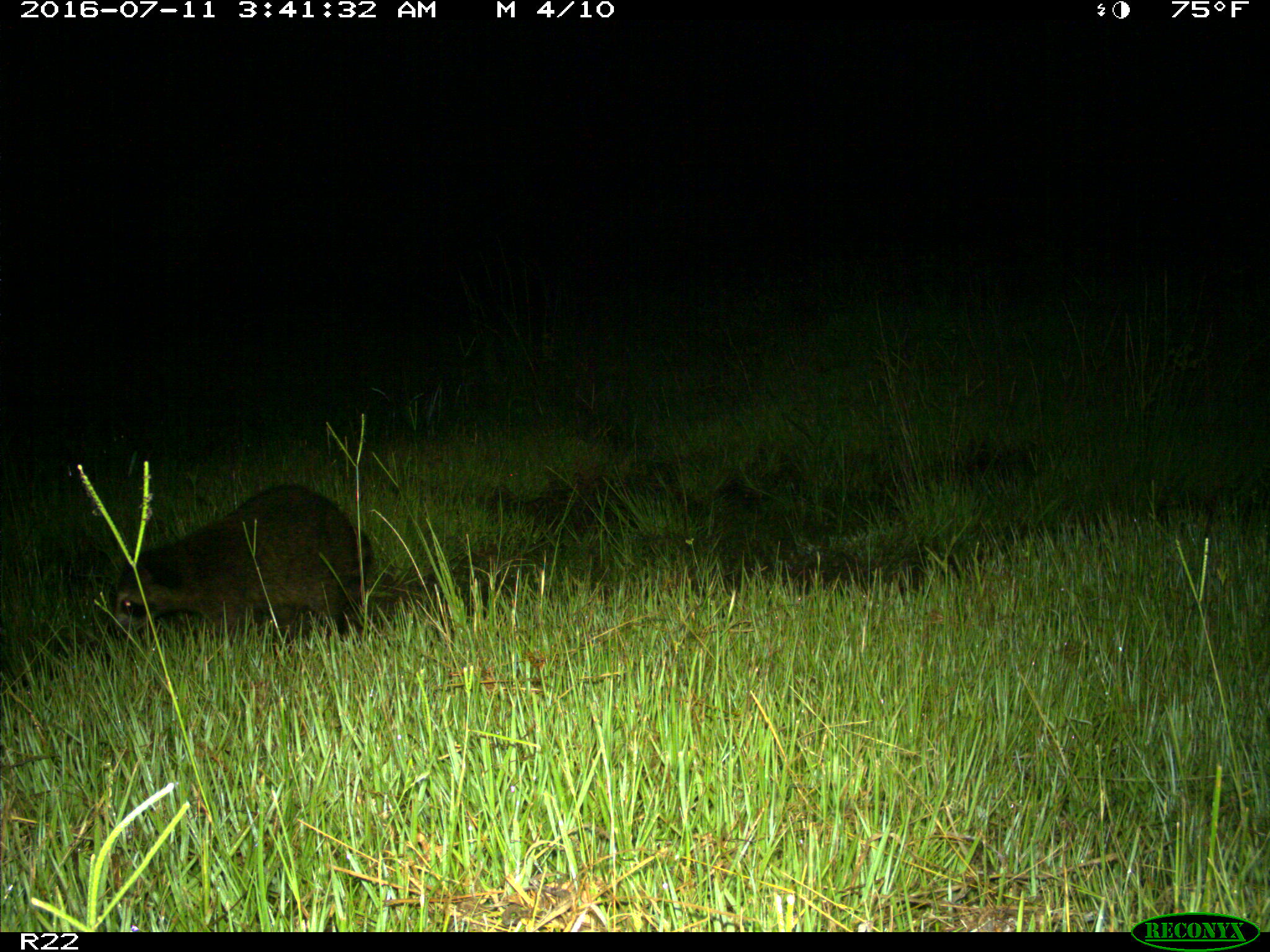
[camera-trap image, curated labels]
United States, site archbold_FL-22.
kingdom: Animalia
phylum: Chordata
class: Mammalia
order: Carnivora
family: Procyonidae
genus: Procyon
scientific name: Procyon lotor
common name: common raccoon